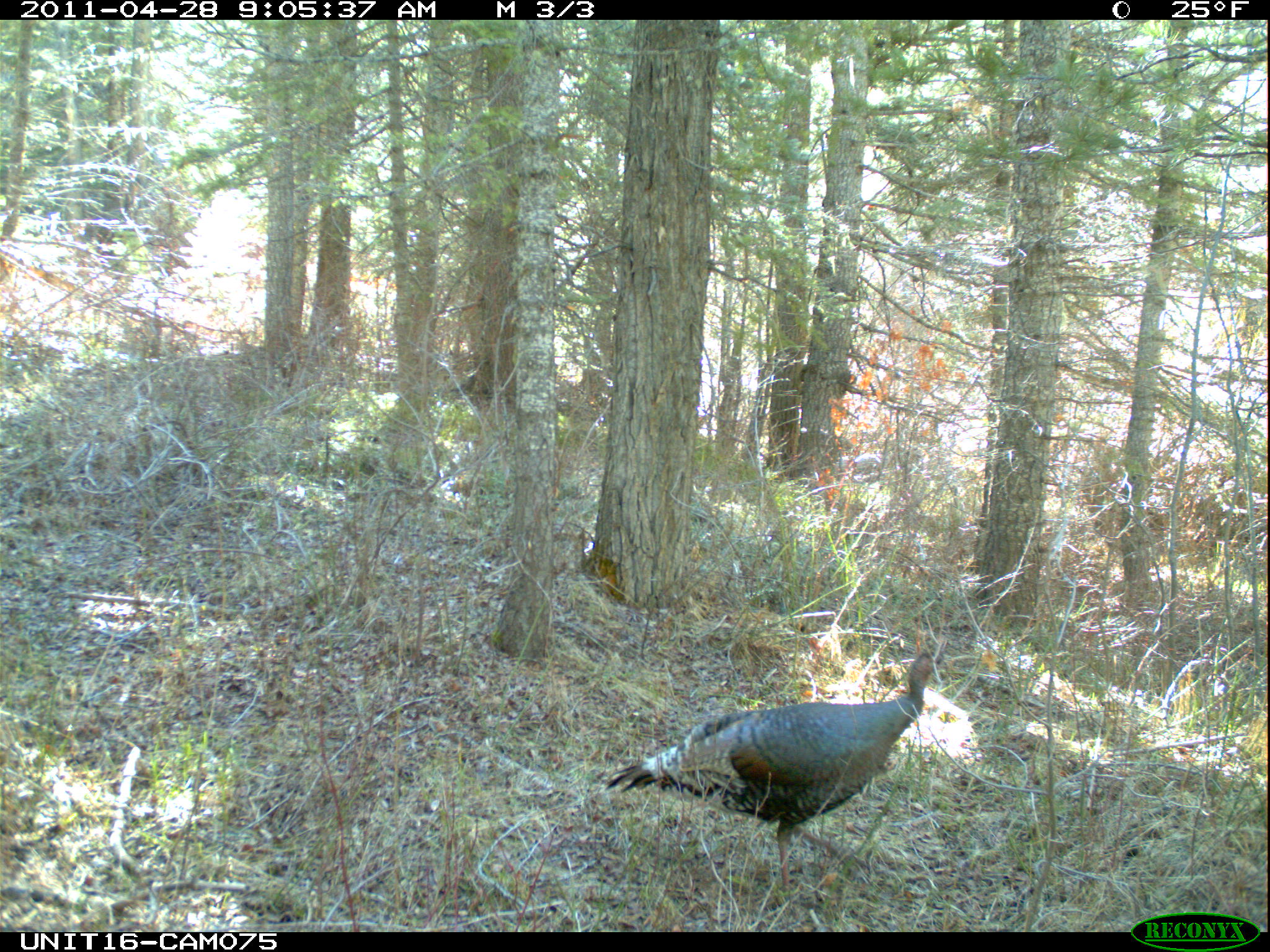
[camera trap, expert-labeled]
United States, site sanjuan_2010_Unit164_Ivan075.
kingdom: Animalia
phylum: Chordata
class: Aves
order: Galliformes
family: Phasianidae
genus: Meleagris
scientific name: Meleagris gallopavo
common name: wild turkey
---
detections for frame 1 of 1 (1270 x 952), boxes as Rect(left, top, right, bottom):
animal: Rect(606, 644, 951, 897)